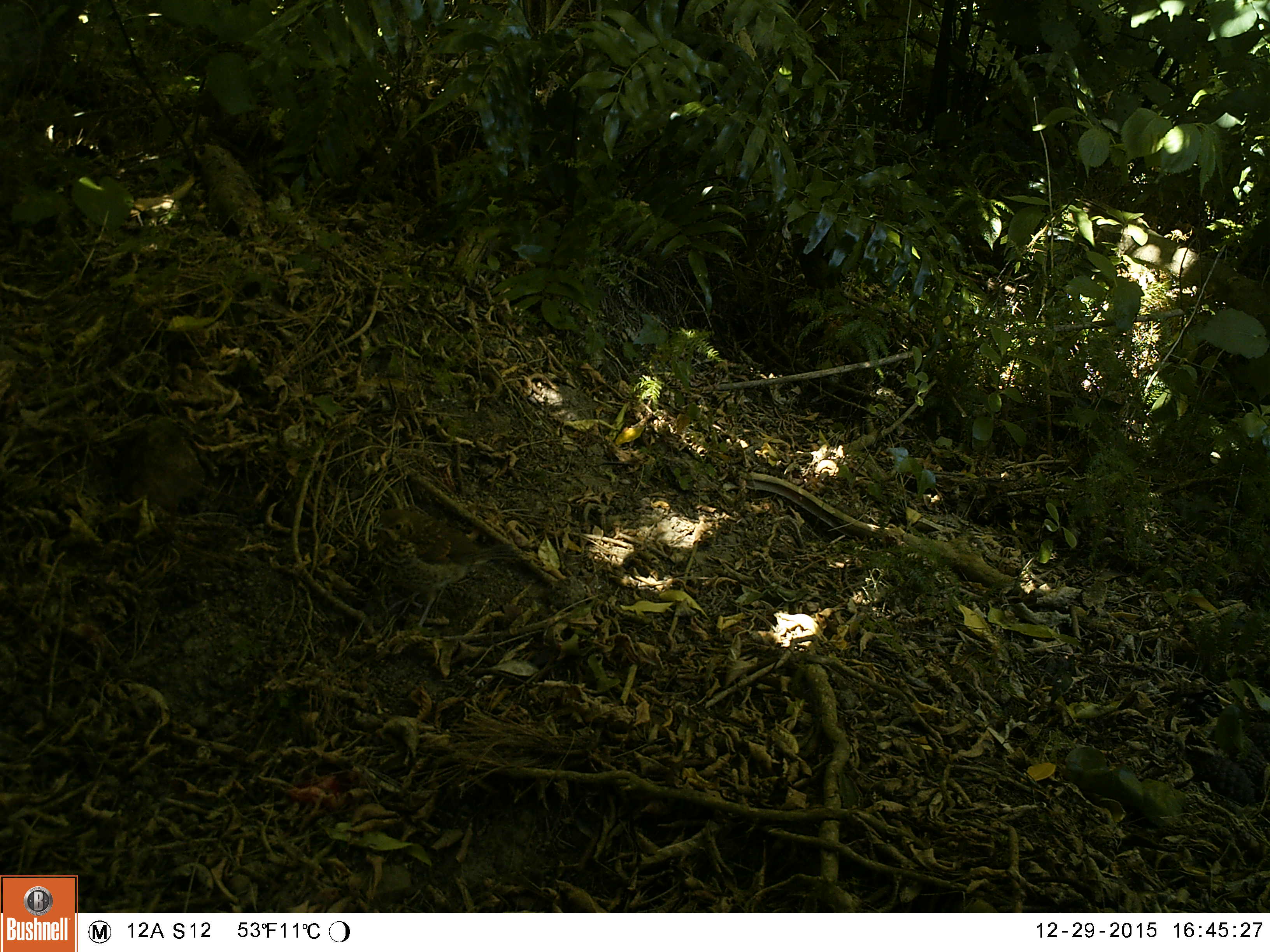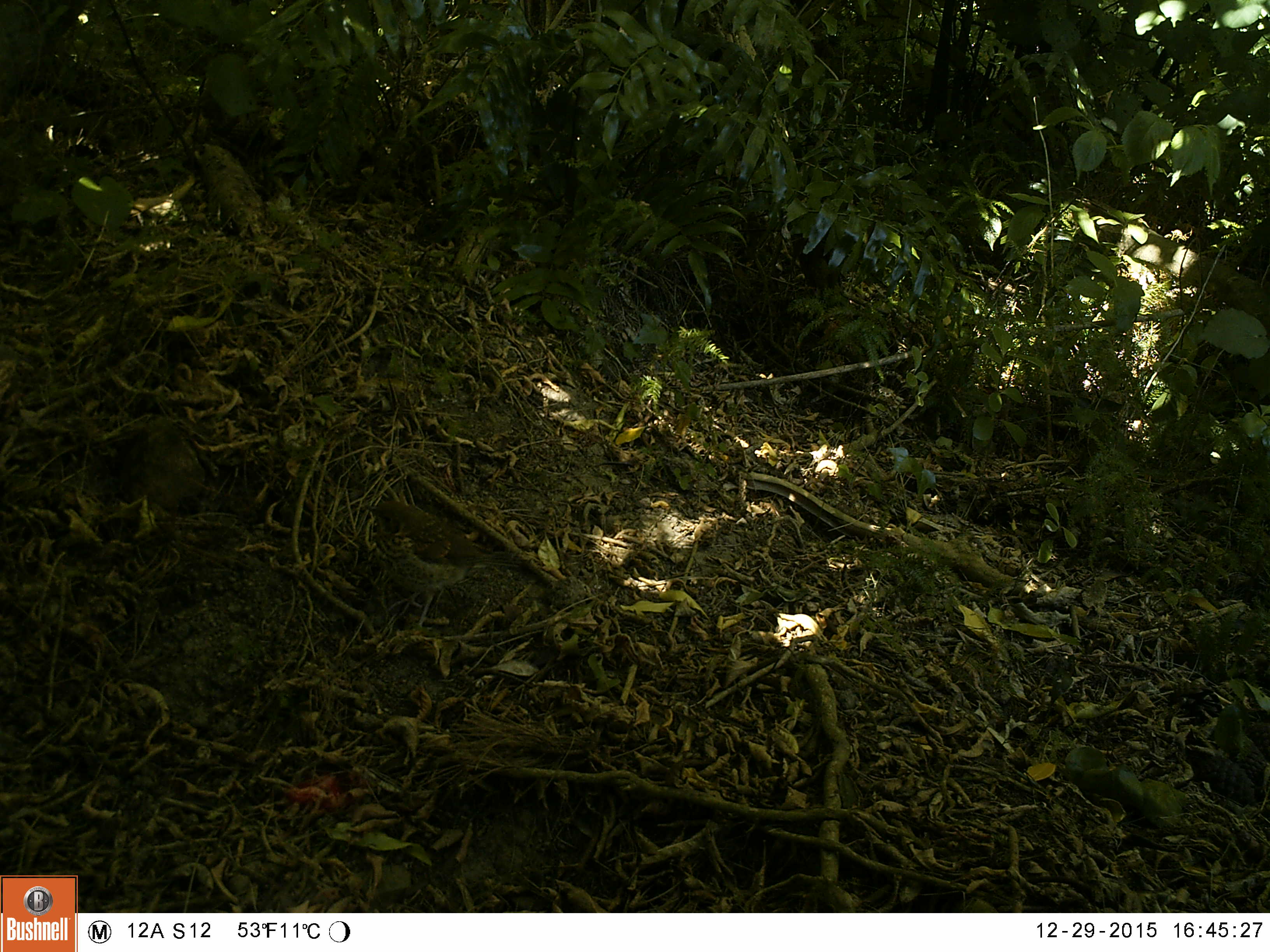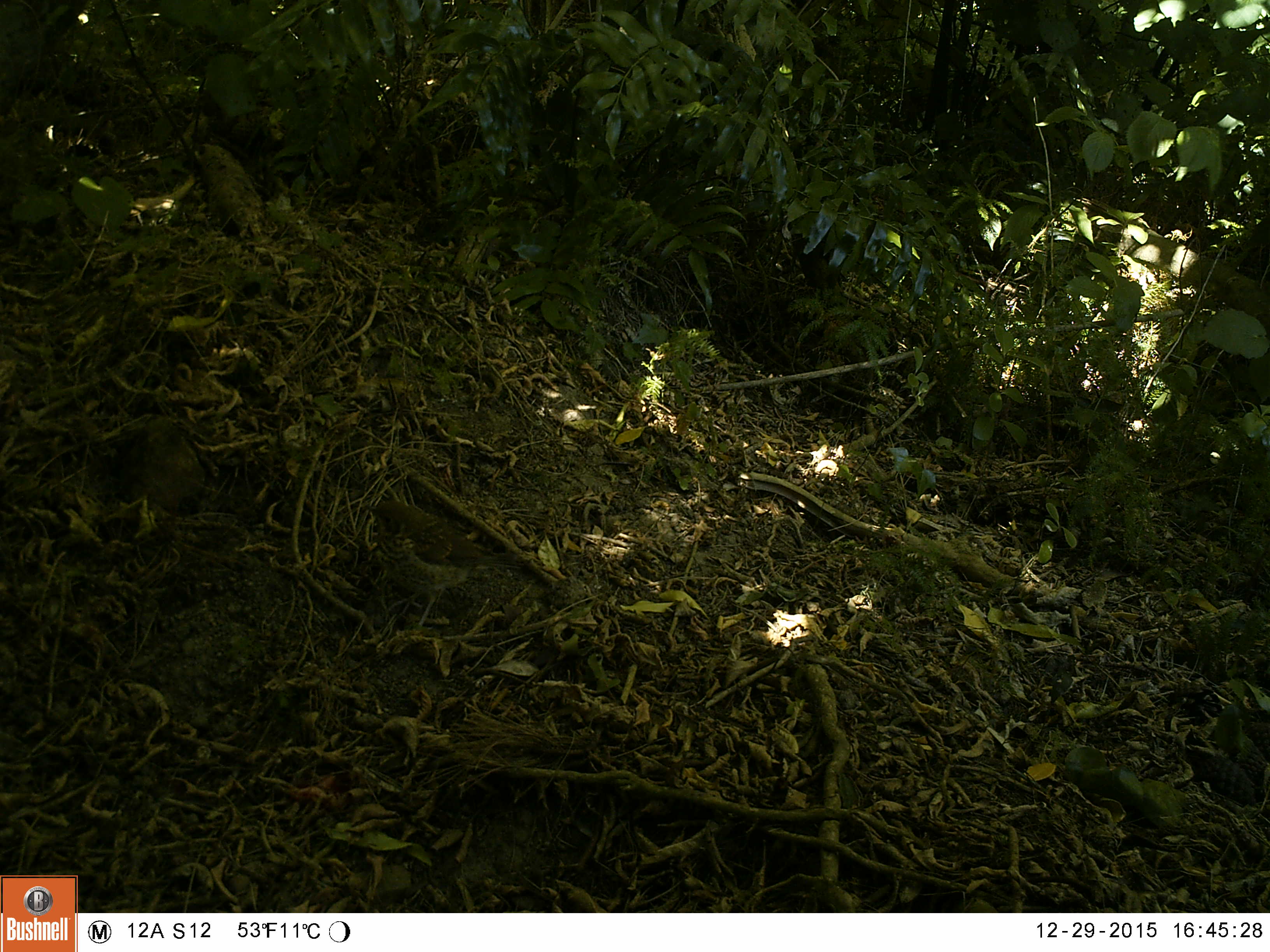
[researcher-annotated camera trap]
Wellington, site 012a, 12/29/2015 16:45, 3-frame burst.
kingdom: Animalia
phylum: Chordata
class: Aves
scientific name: Aves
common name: bird